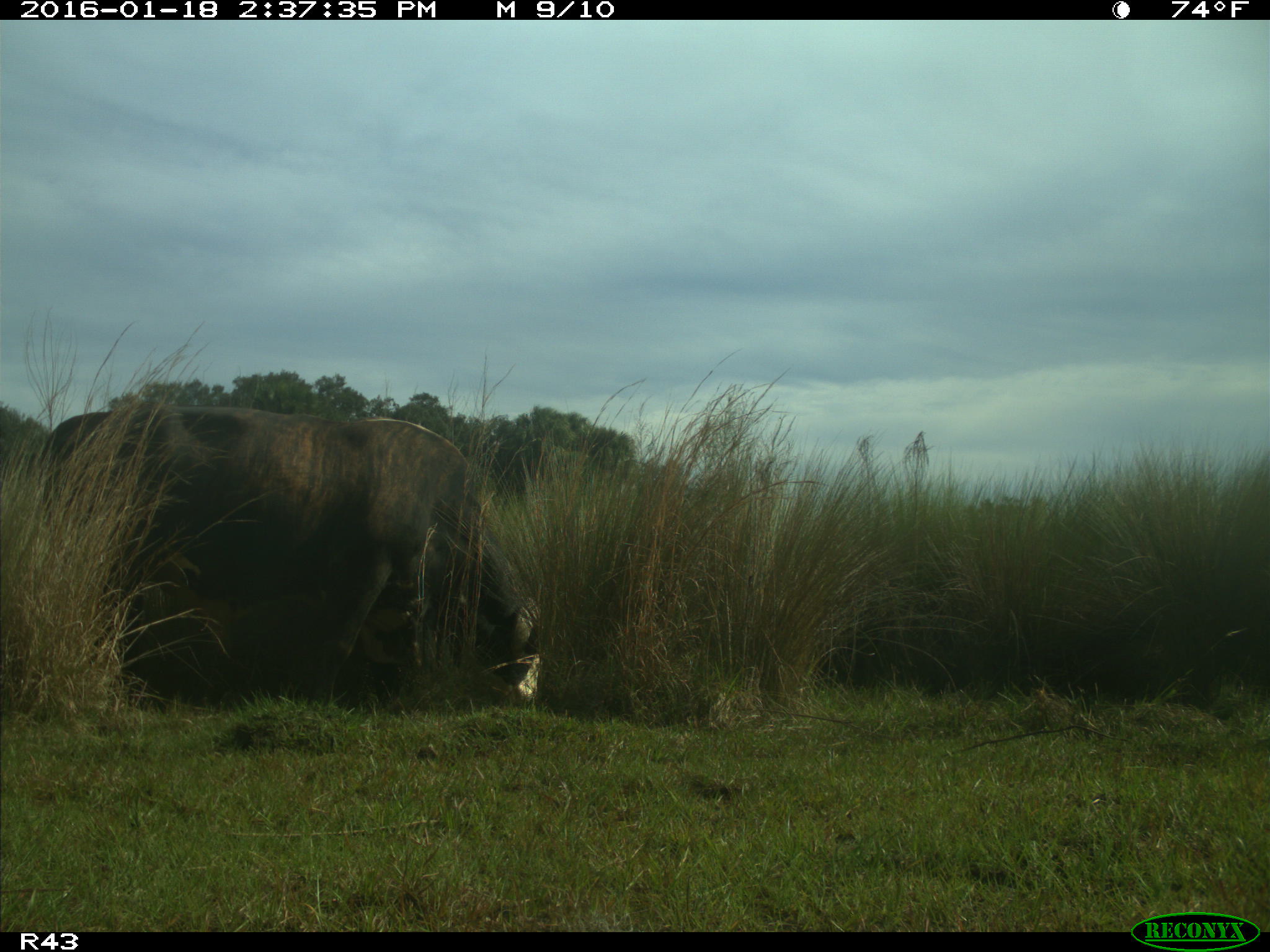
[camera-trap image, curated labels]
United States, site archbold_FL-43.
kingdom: Animalia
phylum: Chordata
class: Mammalia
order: Artiodactyla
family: Bovidae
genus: Bos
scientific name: Bos taurus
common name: domestic cow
Bos taurus (domestic cow).